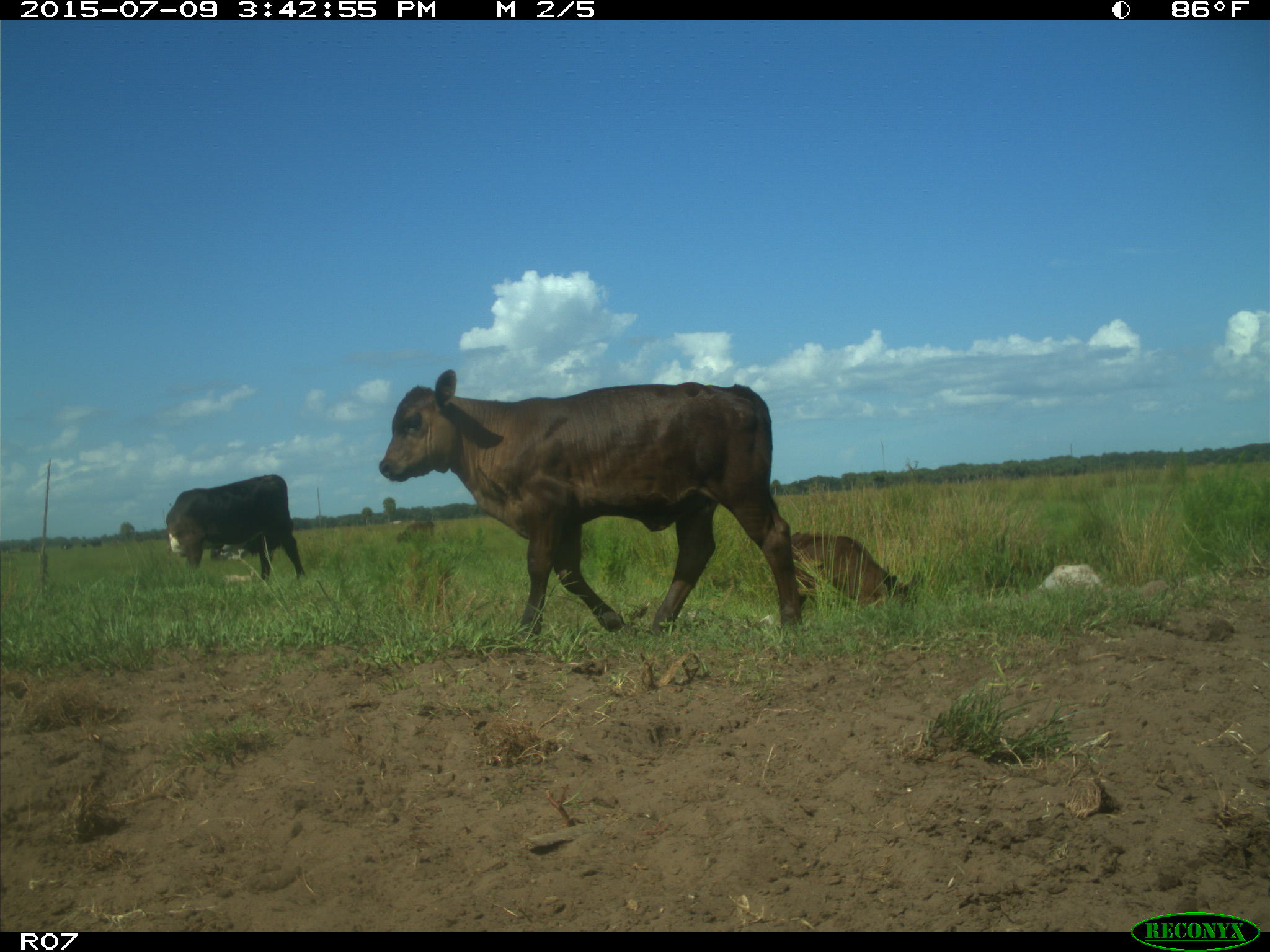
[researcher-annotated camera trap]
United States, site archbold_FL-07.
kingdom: Animalia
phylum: Chordata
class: Mammalia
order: Artiodactyla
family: Bovidae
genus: Bos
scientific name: Bos taurus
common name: domestic cow